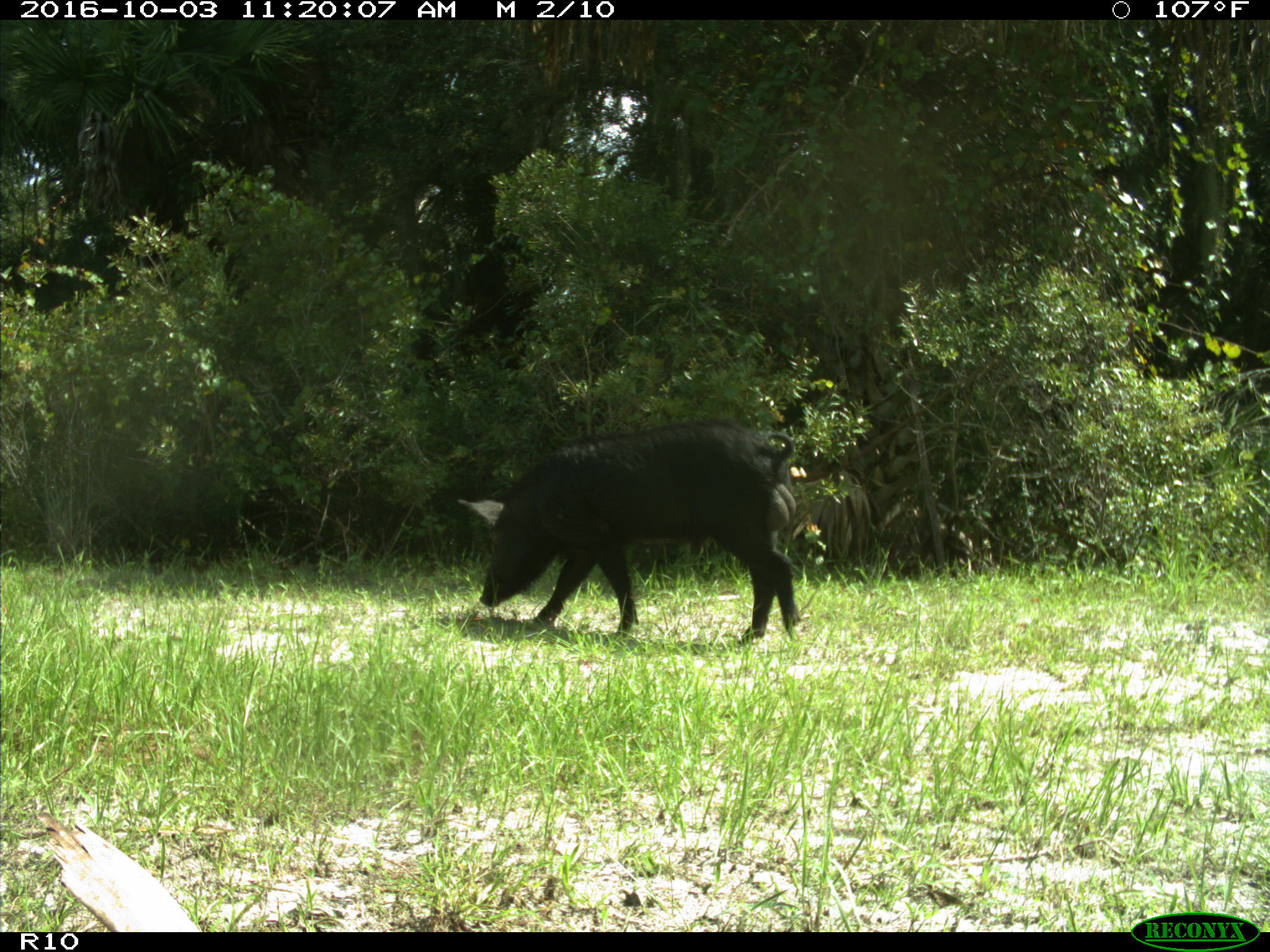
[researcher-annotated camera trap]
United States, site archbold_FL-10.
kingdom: Animalia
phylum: Chordata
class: Mammalia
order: Artiodactyla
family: Suidae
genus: Sus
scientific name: Sus scrofa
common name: wild boar